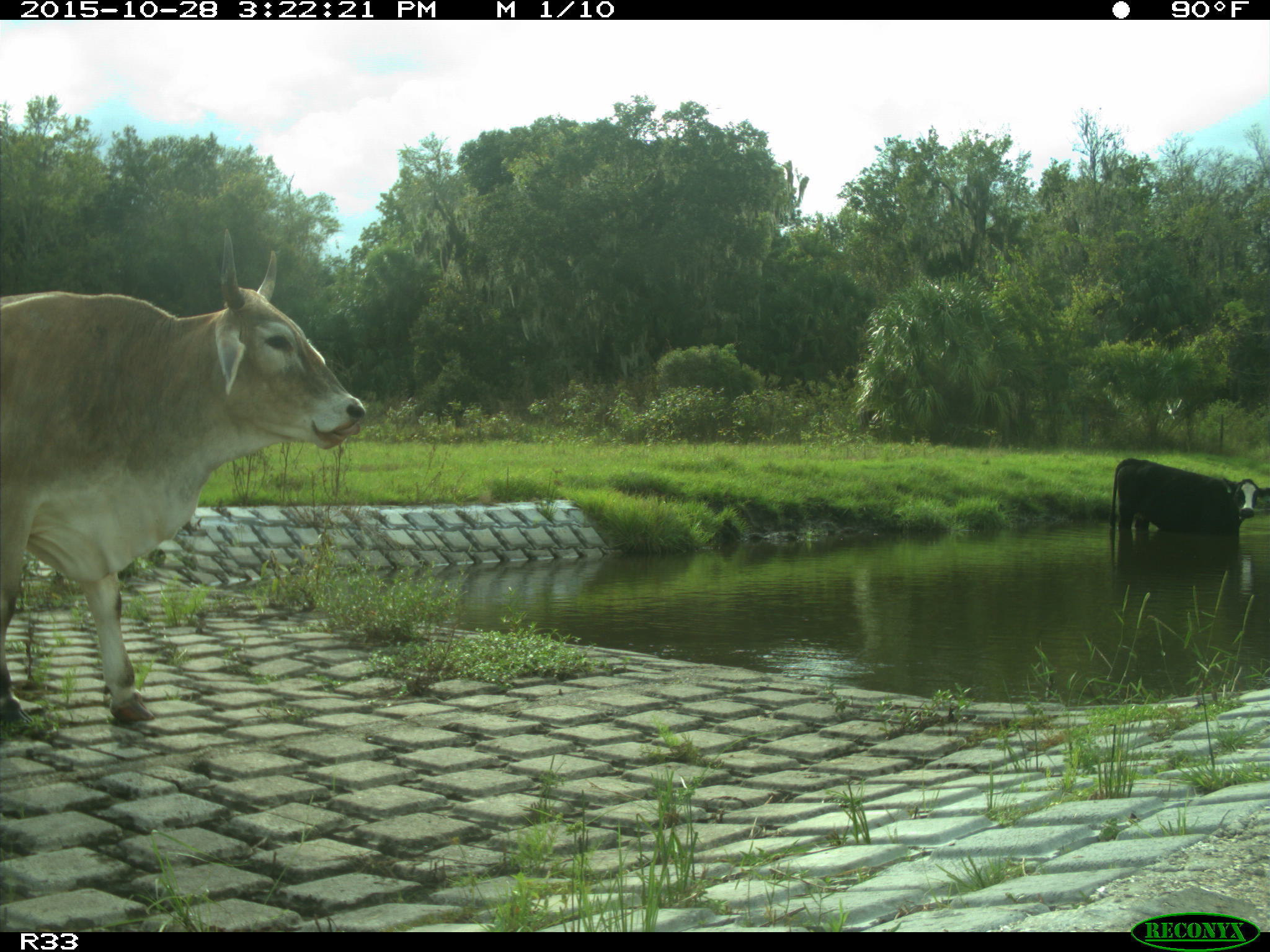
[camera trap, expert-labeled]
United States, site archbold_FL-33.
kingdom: Animalia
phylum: Chordata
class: Mammalia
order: Artiodactyla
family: Bovidae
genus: Bos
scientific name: Bos taurus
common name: domestic cow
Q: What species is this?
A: Bos taurus (domestic cow).